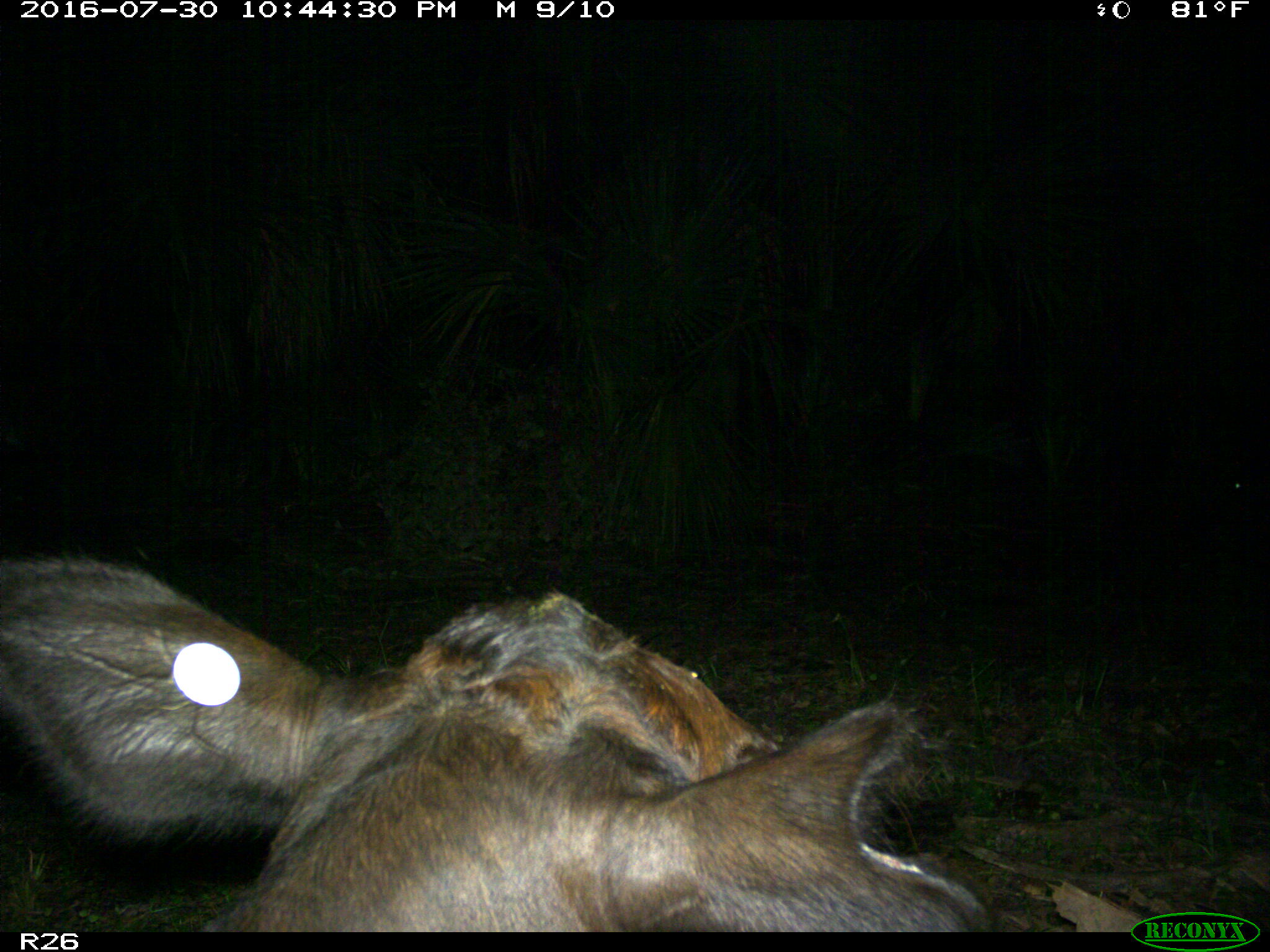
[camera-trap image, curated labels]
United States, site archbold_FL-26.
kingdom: Animalia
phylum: Chordata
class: Mammalia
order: Artiodactyla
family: Bovidae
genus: Bos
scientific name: Bos taurus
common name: domestic cow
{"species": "Bos taurus (domestic cow)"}